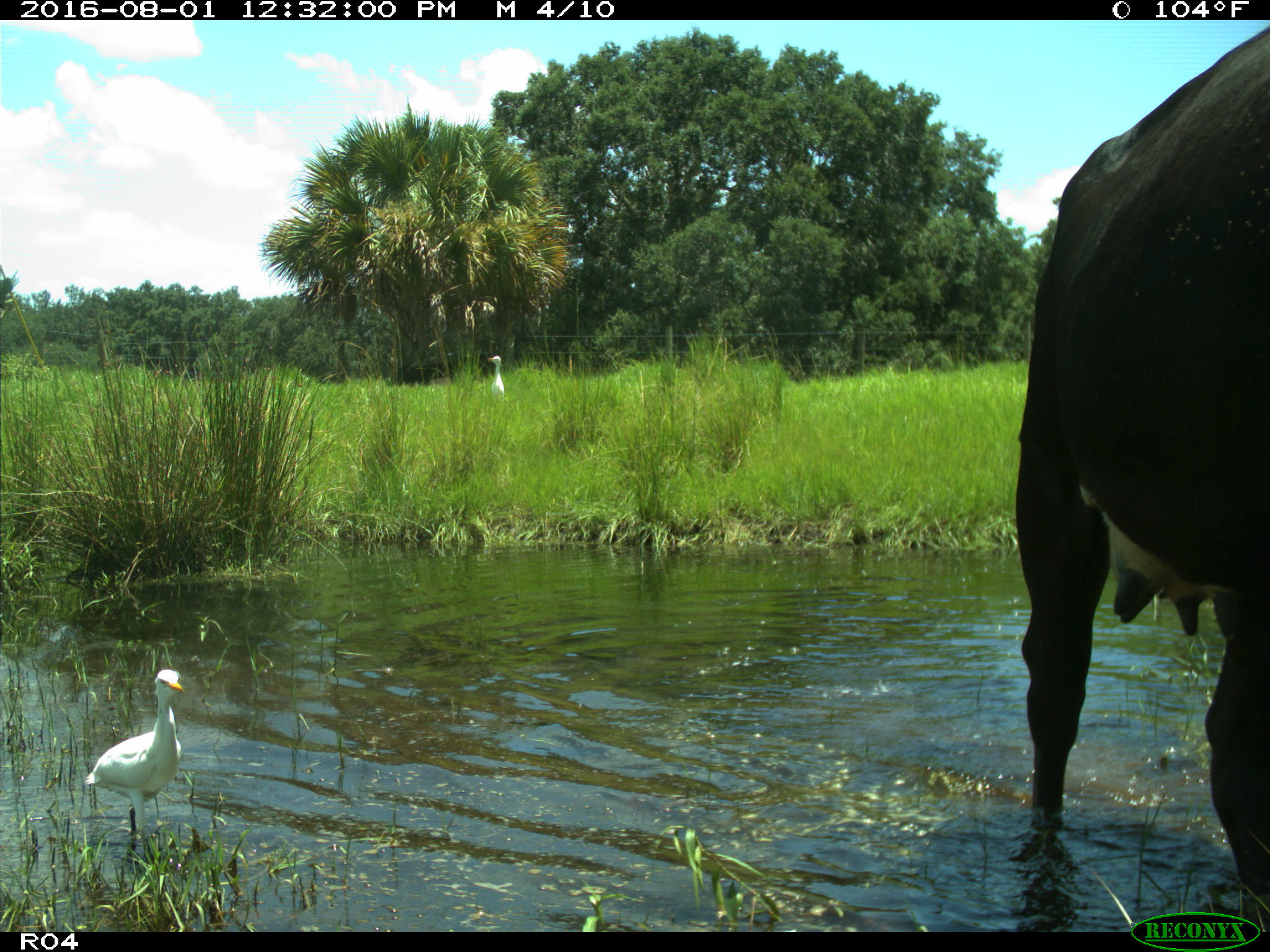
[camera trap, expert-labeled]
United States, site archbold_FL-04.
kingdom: Animalia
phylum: Chordata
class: Mammalia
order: Artiodactyla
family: Bovidae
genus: Bos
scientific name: Bos taurus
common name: domestic cow